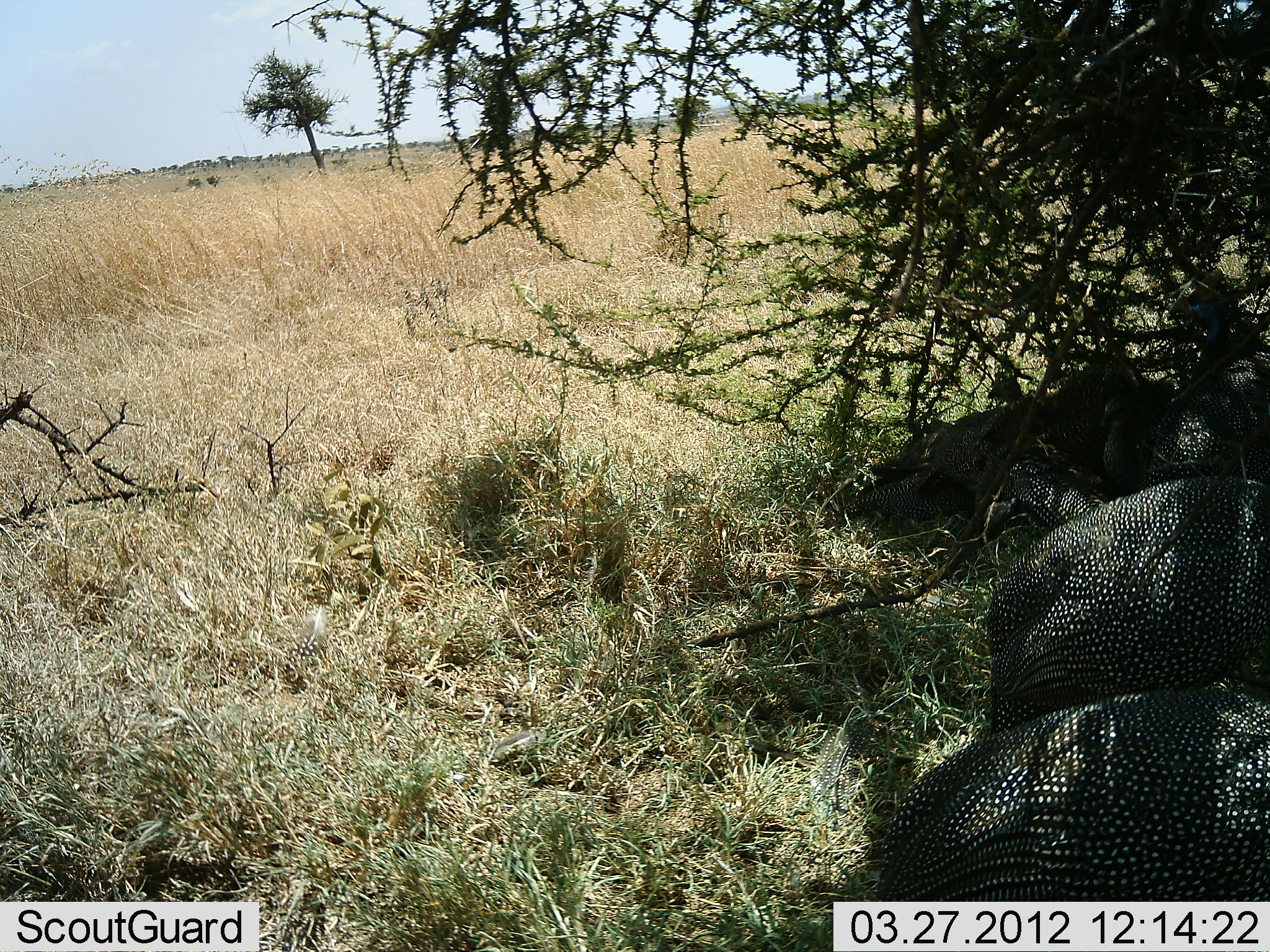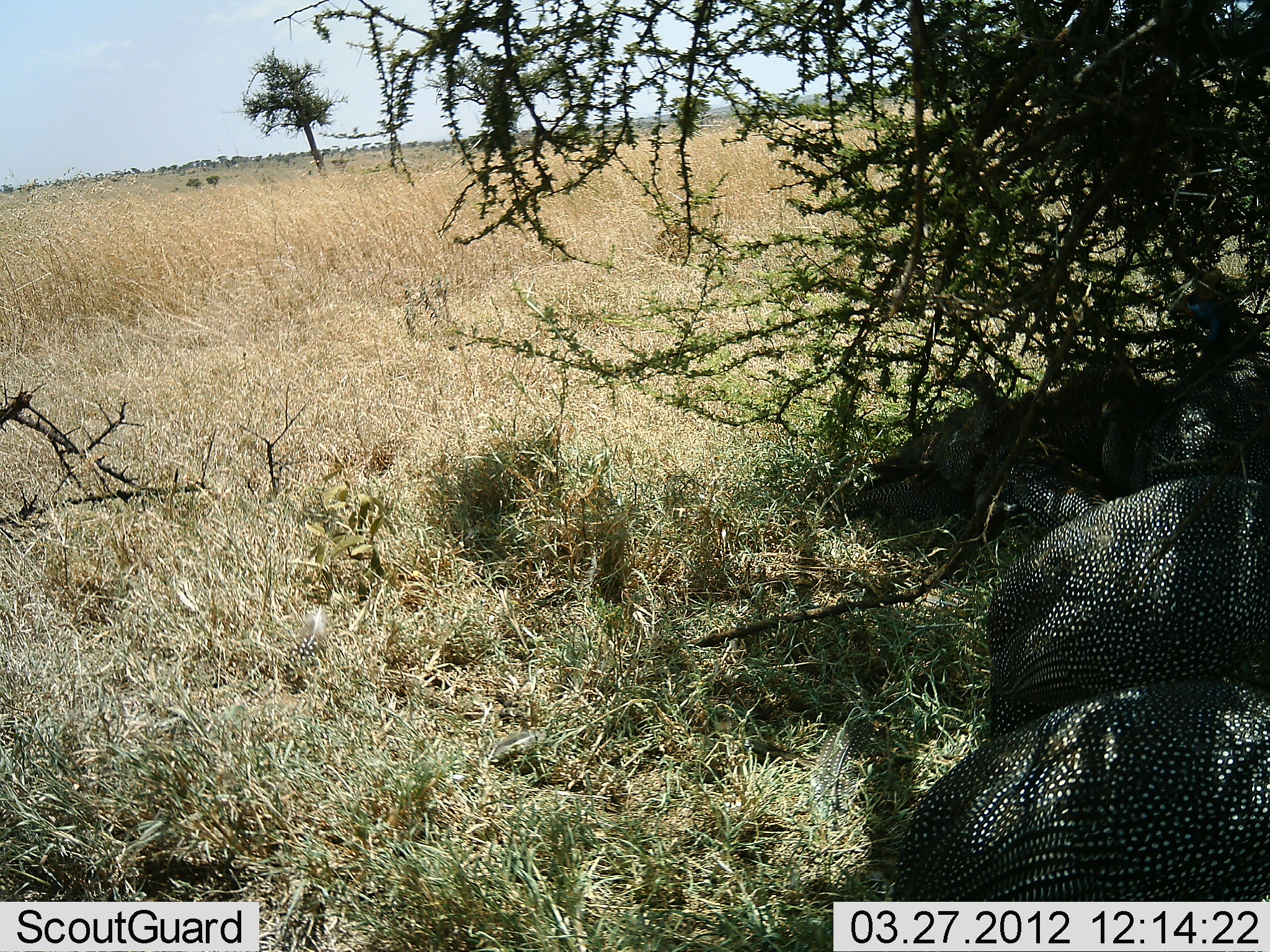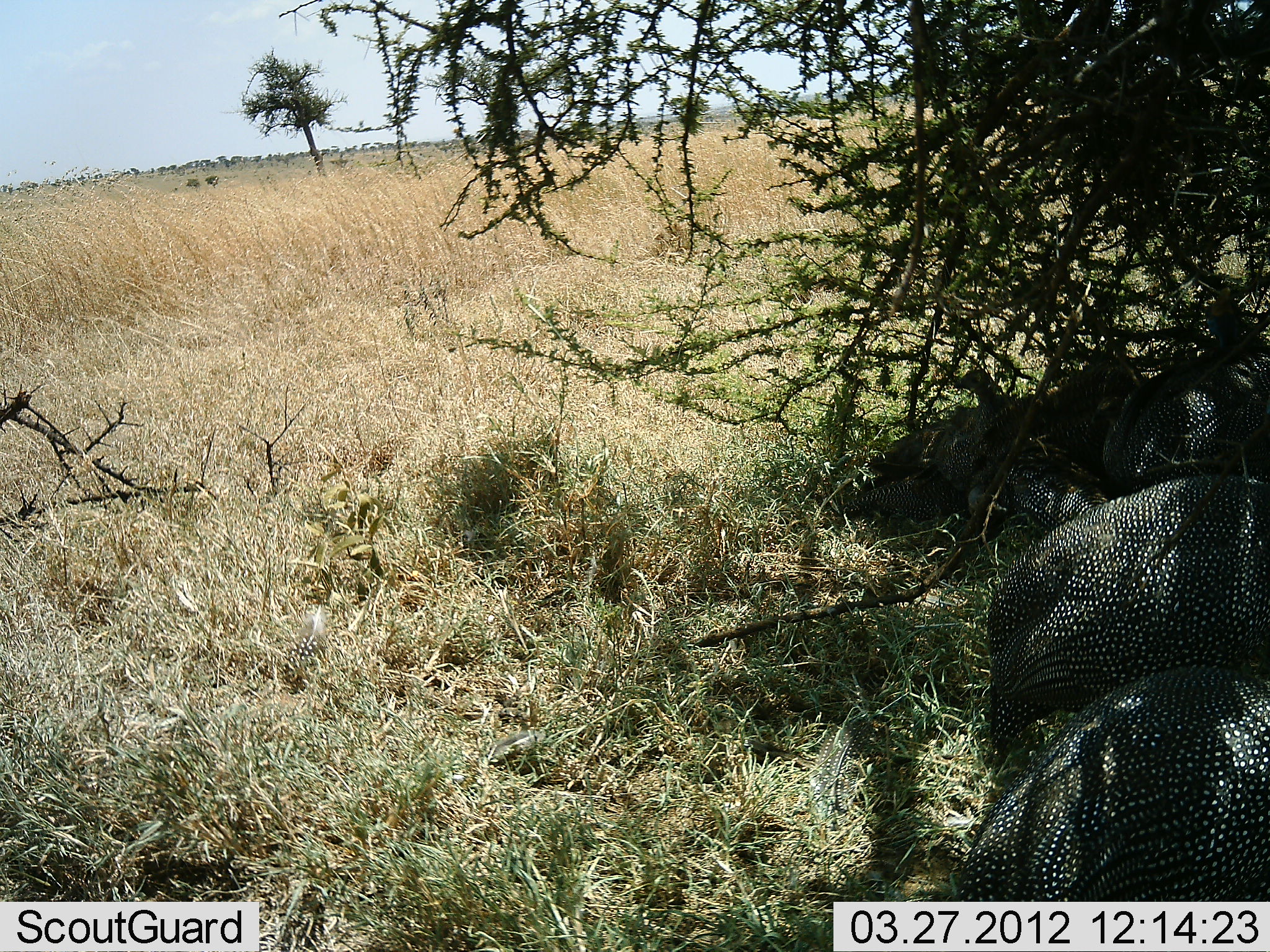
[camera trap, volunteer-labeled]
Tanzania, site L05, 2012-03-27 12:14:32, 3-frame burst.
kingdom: Animalia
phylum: Chordata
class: Aves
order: Galliformes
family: Numididae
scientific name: Numididae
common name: guinea fowl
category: guineafowl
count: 6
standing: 31%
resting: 77%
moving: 8%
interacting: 4%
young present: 4%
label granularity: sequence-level